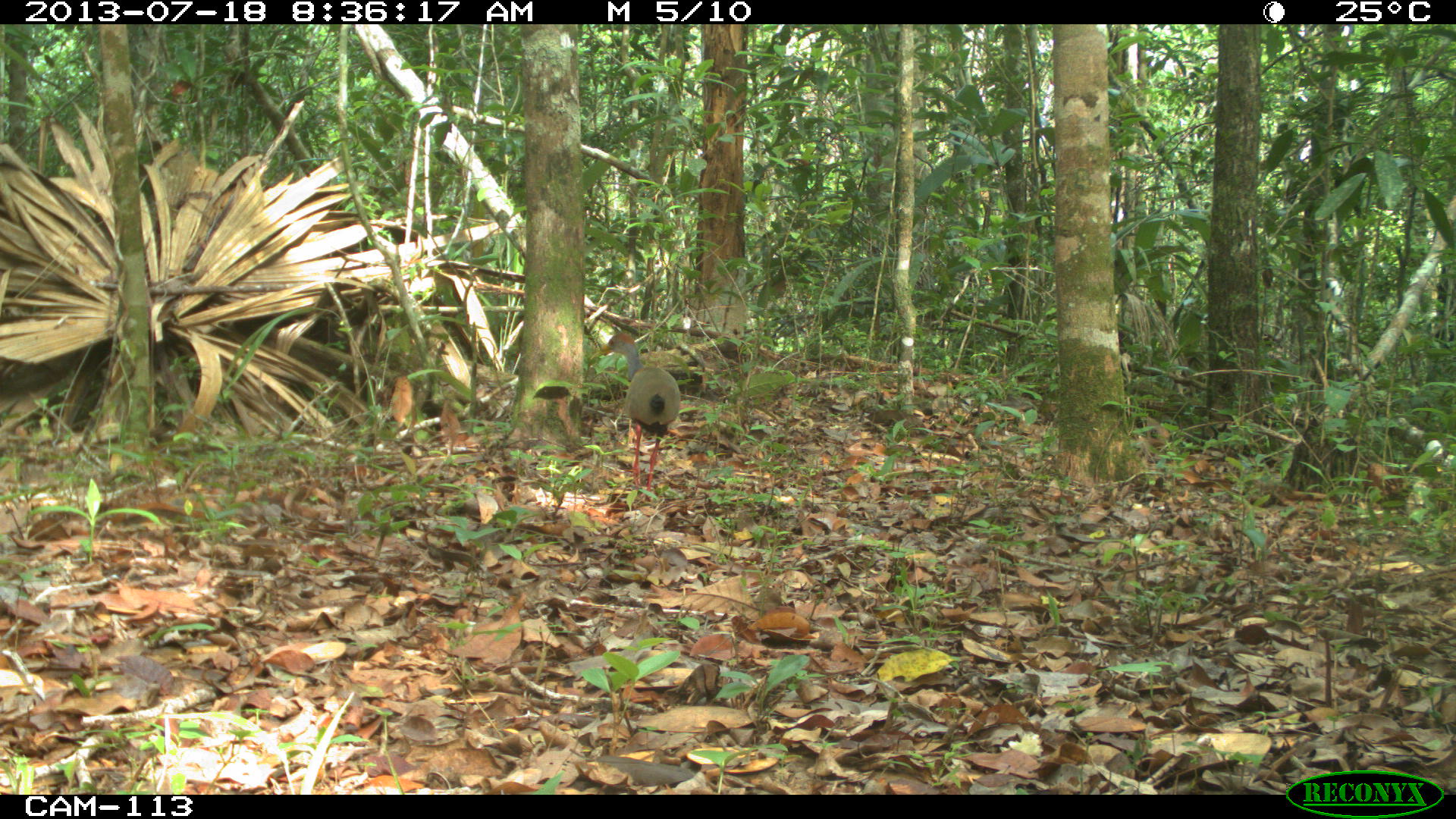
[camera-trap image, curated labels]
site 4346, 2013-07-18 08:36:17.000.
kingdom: Animalia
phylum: Chordata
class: Aves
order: Gruiformes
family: Rallidae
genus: Aramides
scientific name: Aramides cajaneus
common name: gray-necked wood-rail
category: aramides cajanea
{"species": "aramides cajanea (gray-necked wood-rail) (Aramides cajaneus)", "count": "1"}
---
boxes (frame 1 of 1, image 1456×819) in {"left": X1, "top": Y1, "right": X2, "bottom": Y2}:
aramides cajanea: {"left": 598, "top": 332, "right": 681, "bottom": 501}